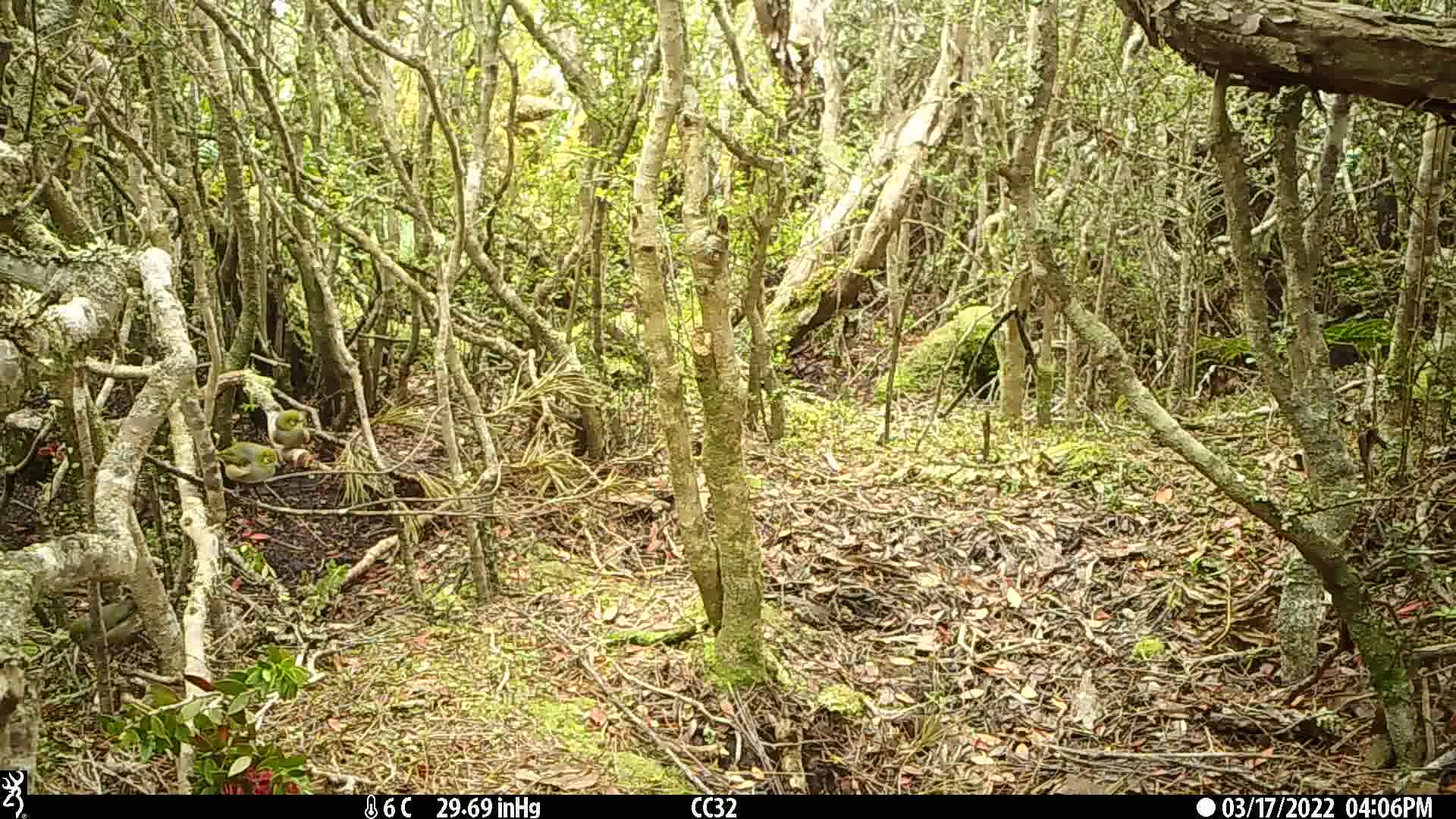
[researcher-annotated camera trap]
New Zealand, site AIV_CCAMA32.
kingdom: Animalia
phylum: Chordata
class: Aves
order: Passeriformes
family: Zosteropidae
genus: Zosterops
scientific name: Zosterops lateralis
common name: silvereye